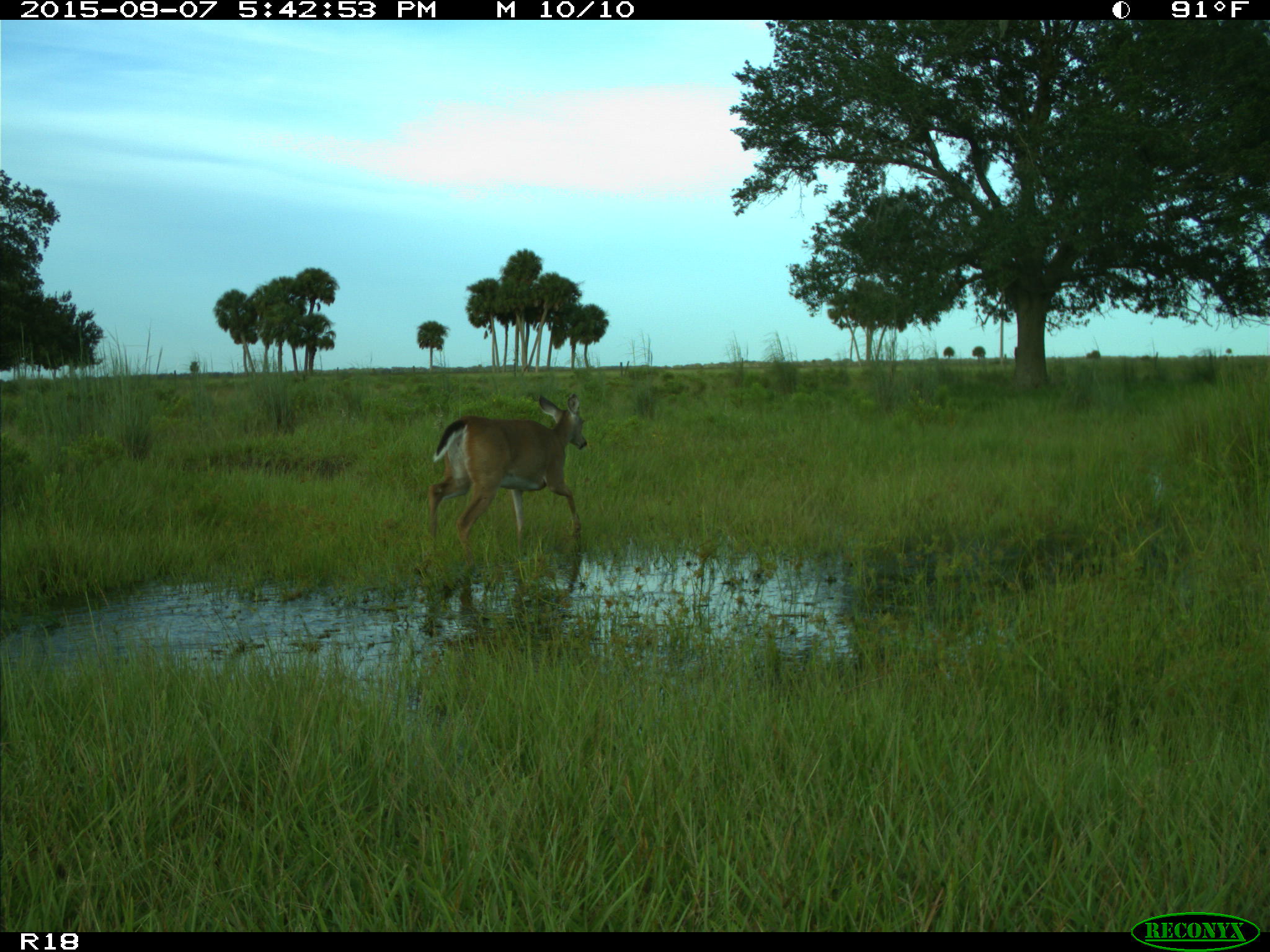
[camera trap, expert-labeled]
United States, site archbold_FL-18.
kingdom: Animalia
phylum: Chordata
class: Mammalia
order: Artiodactyla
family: Cervidae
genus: Odocoileus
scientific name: Odocoileus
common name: deer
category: unidentified deer